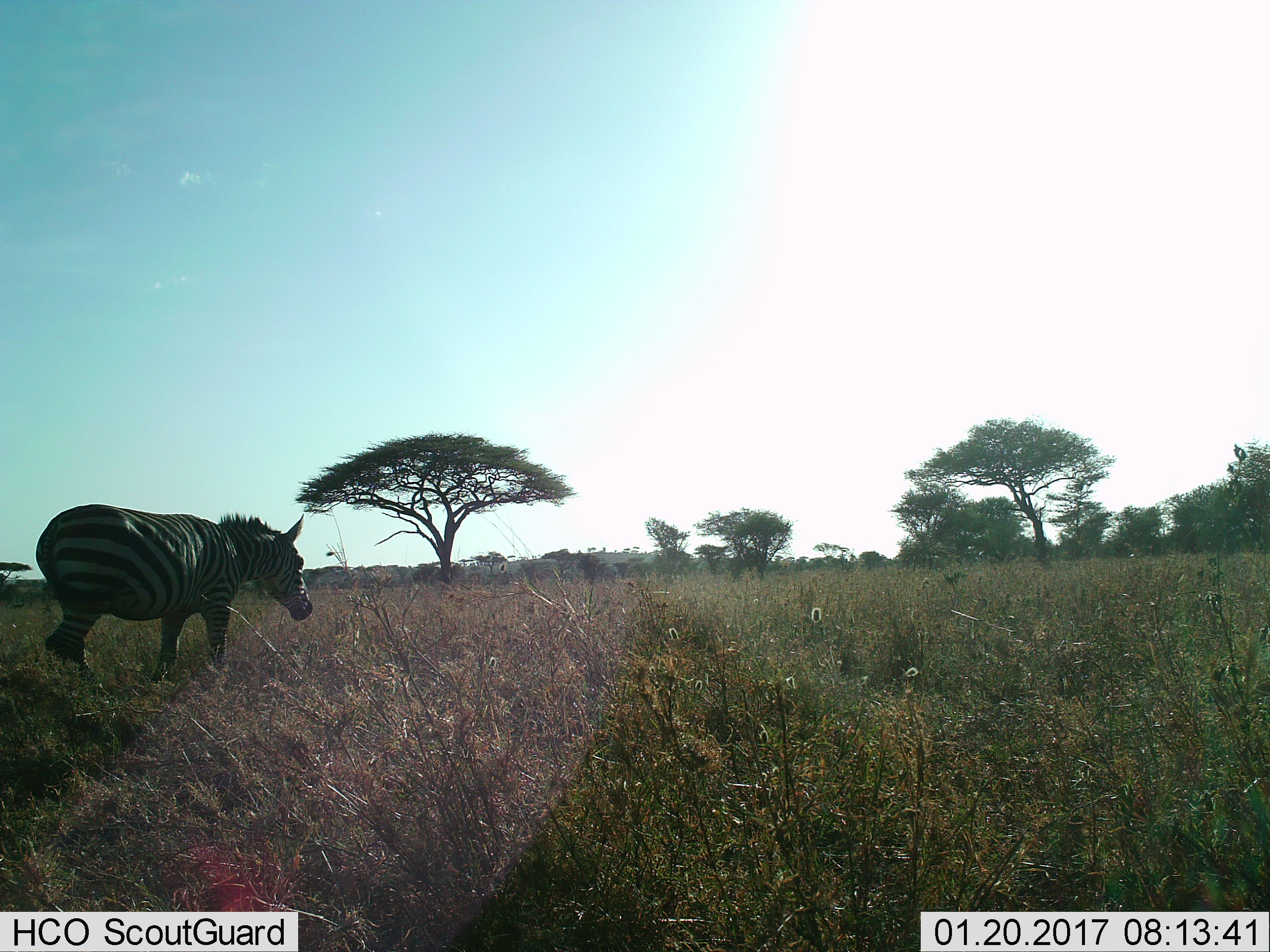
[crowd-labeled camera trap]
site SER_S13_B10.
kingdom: Animalia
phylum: Chordata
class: Mammalia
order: Perissodactyla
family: Equidae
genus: Equus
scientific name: Equus quagga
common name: plains zebra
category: zebraplains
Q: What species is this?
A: Zebraplains (plains zebra) (Equus quagga).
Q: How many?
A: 1.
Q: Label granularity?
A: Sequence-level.